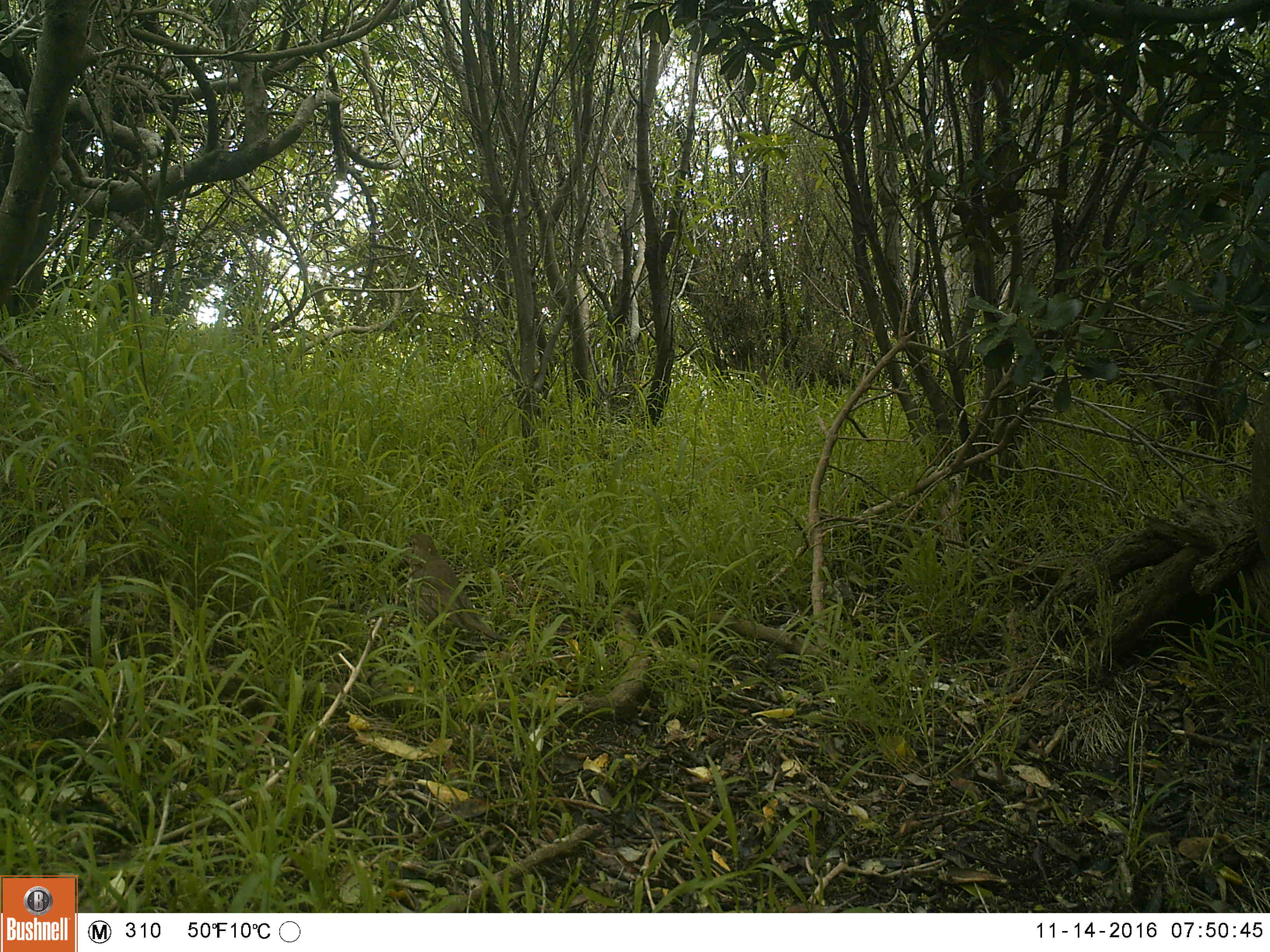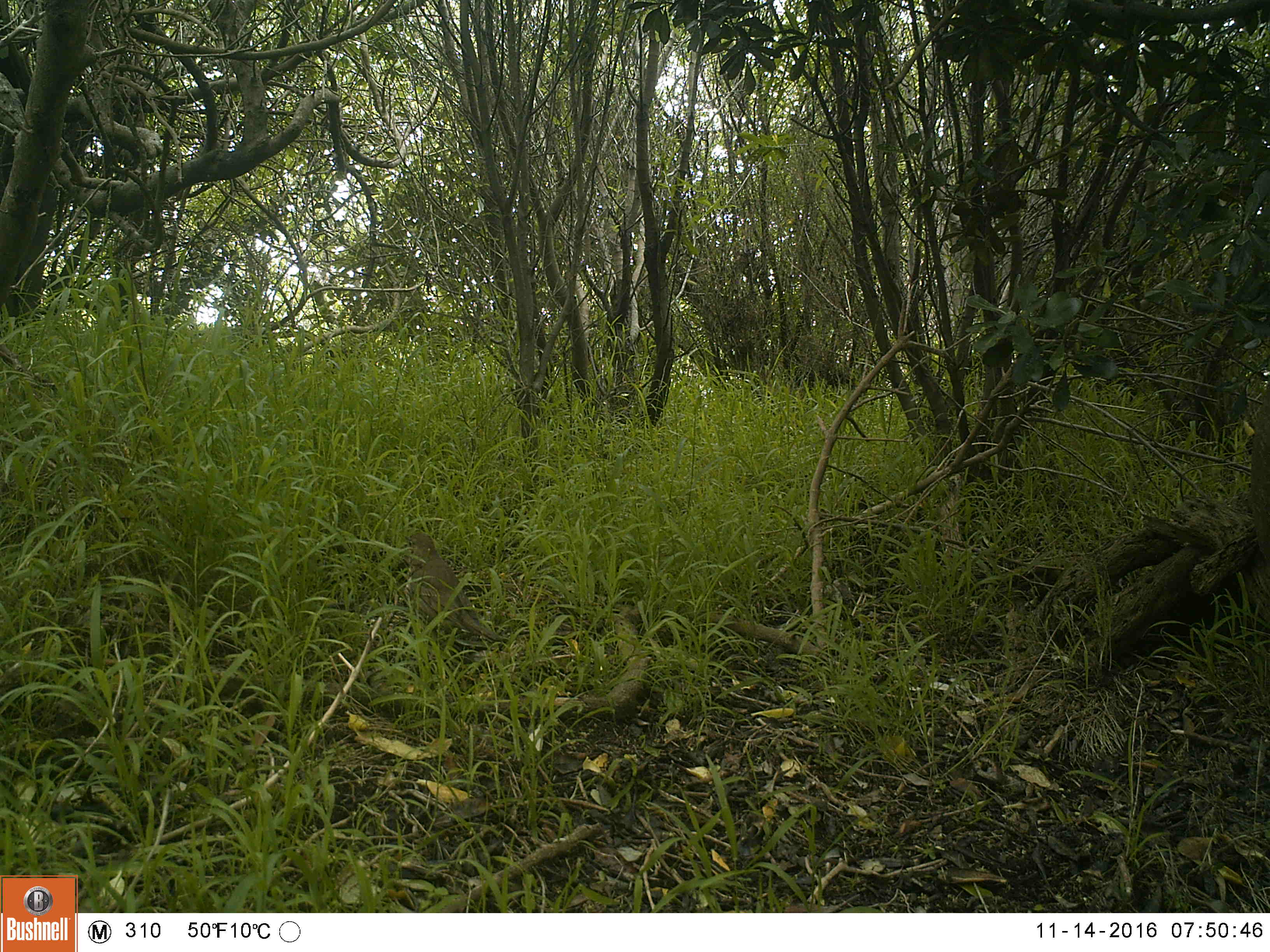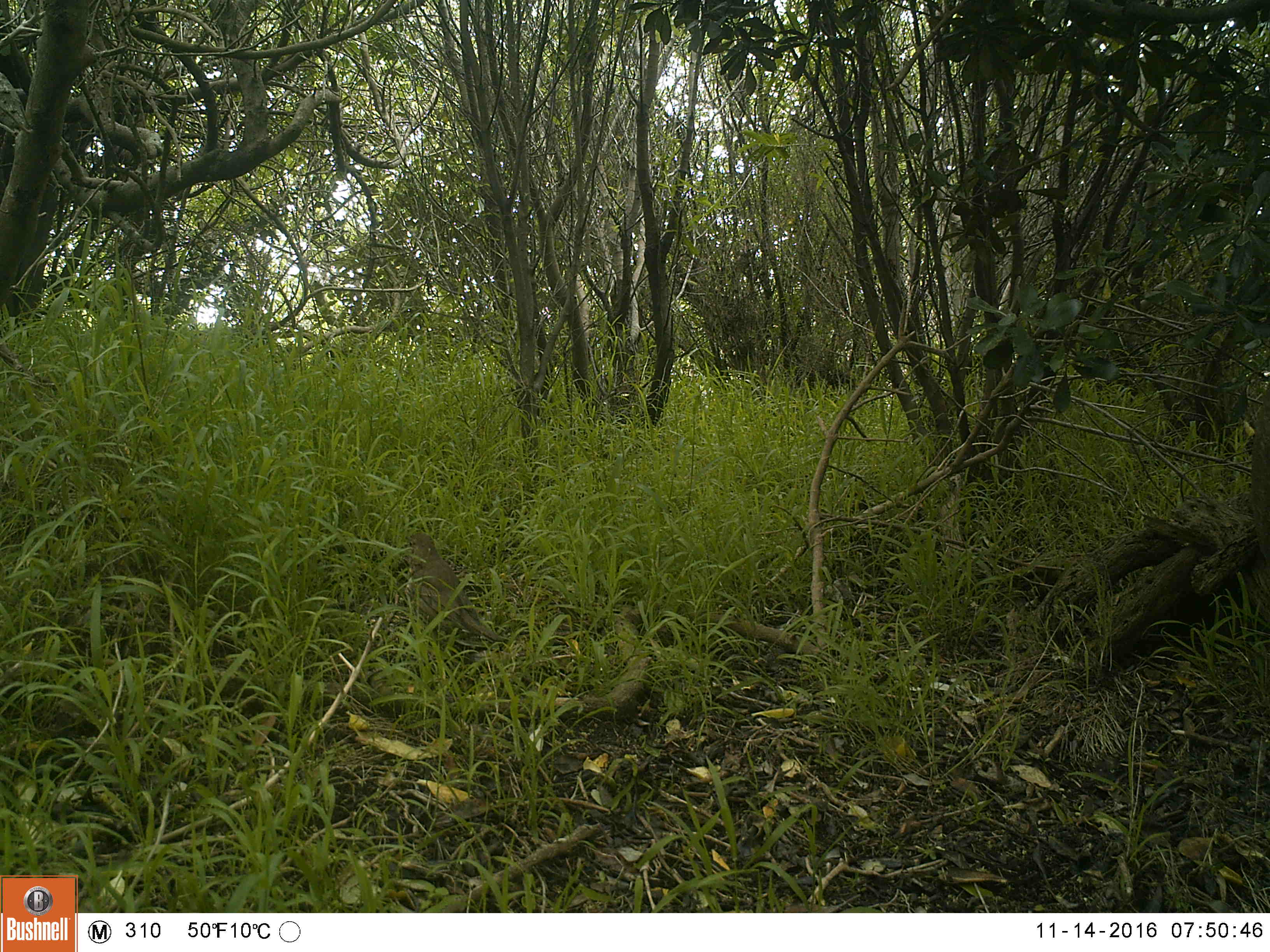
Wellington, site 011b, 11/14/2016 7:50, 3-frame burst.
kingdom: Animalia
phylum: Chordata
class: Aves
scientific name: Aves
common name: bird